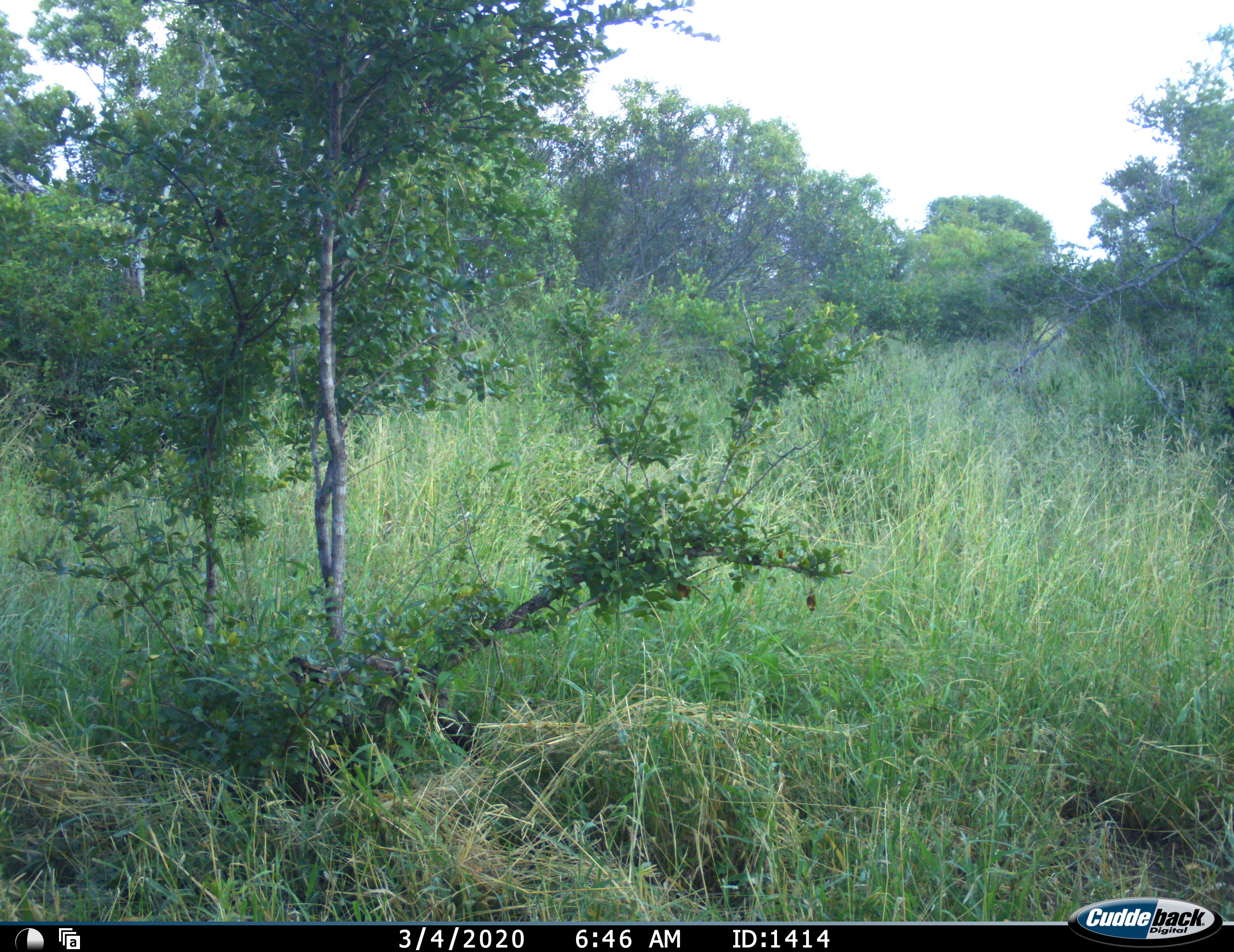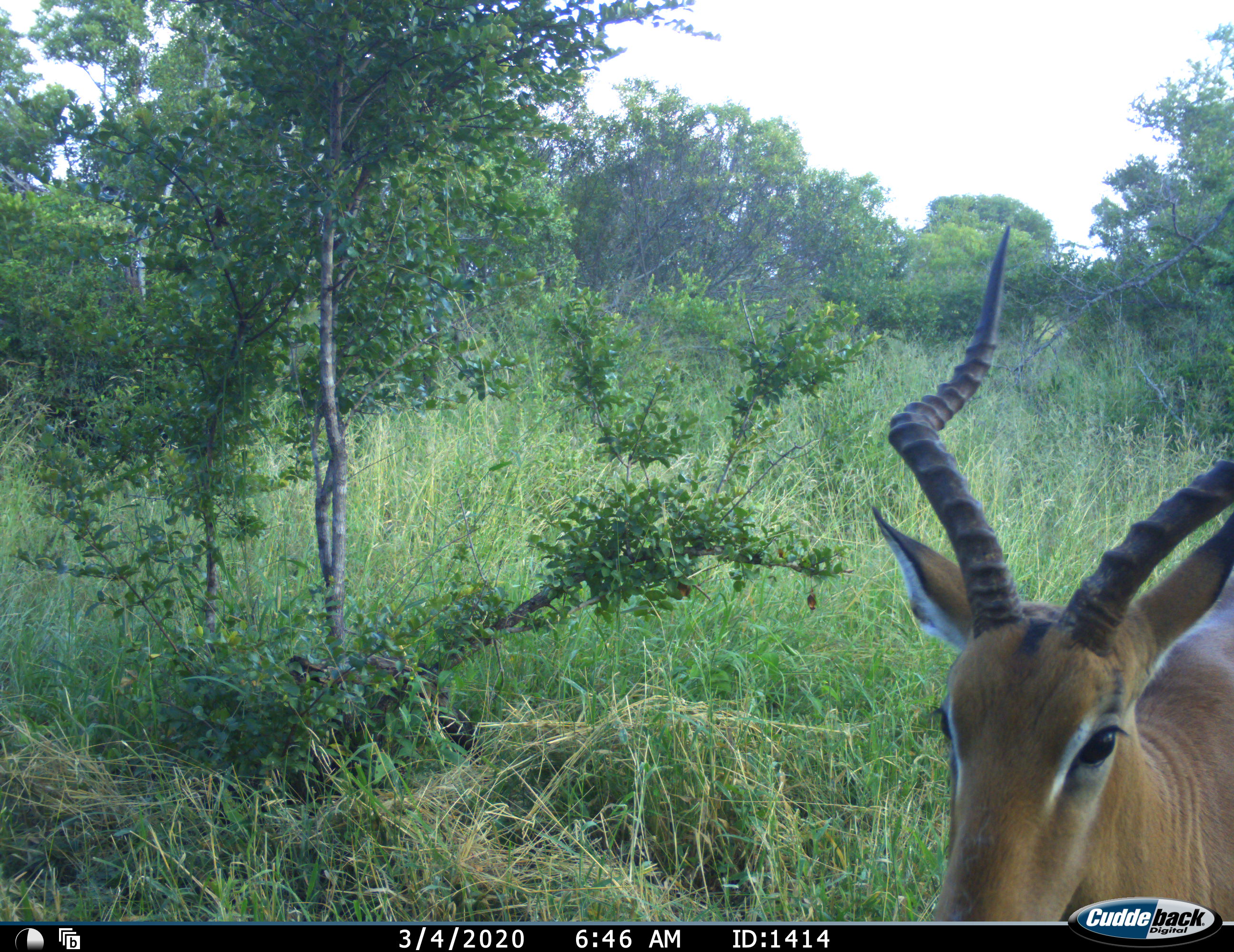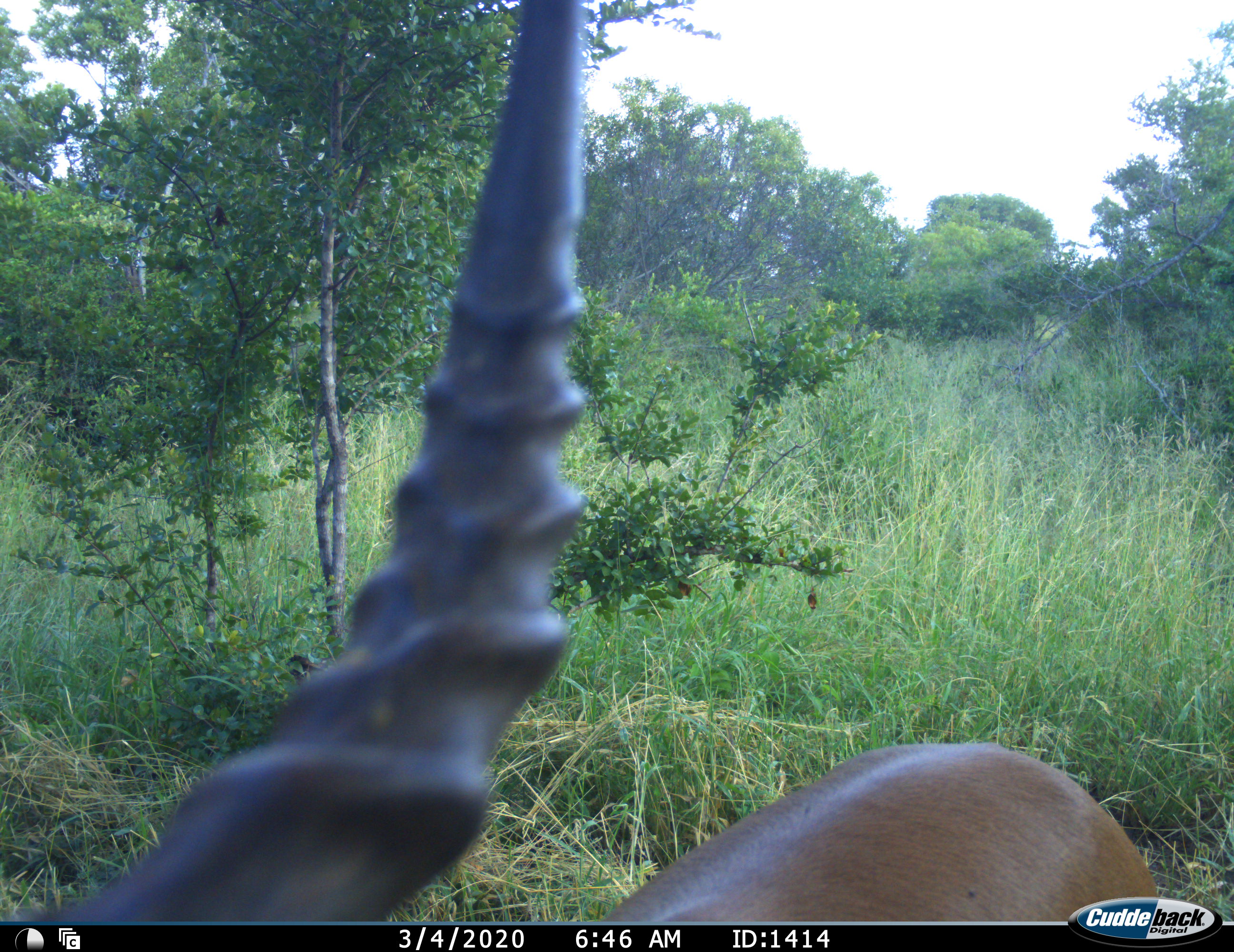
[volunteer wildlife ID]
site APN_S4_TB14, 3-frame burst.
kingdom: Animalia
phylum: Chordata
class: Mammalia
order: Artiodactyla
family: Bovidae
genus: Aepyceros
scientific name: Aepyceros melampus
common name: impala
Impala (Aepyceros melampus), count 1. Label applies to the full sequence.